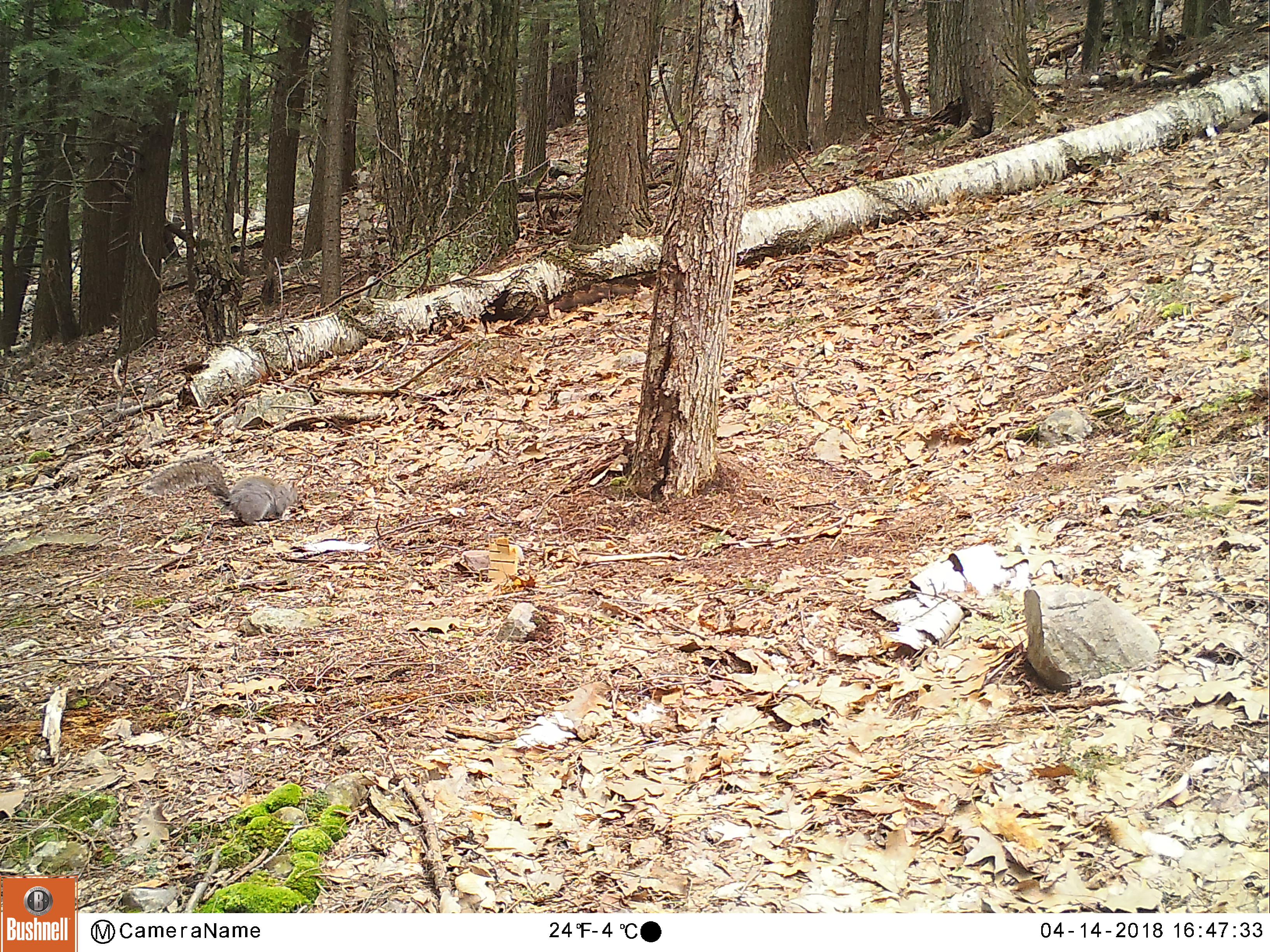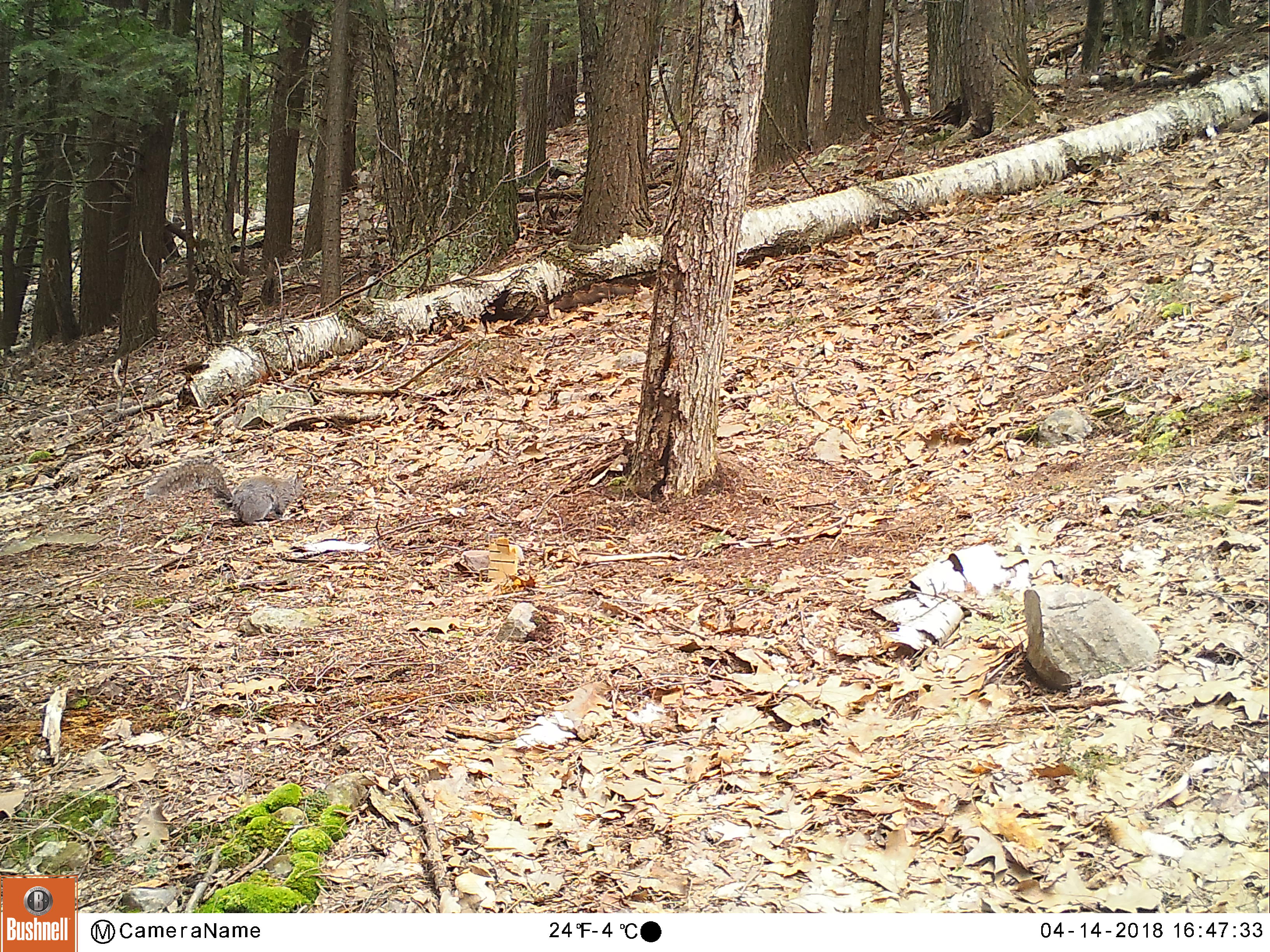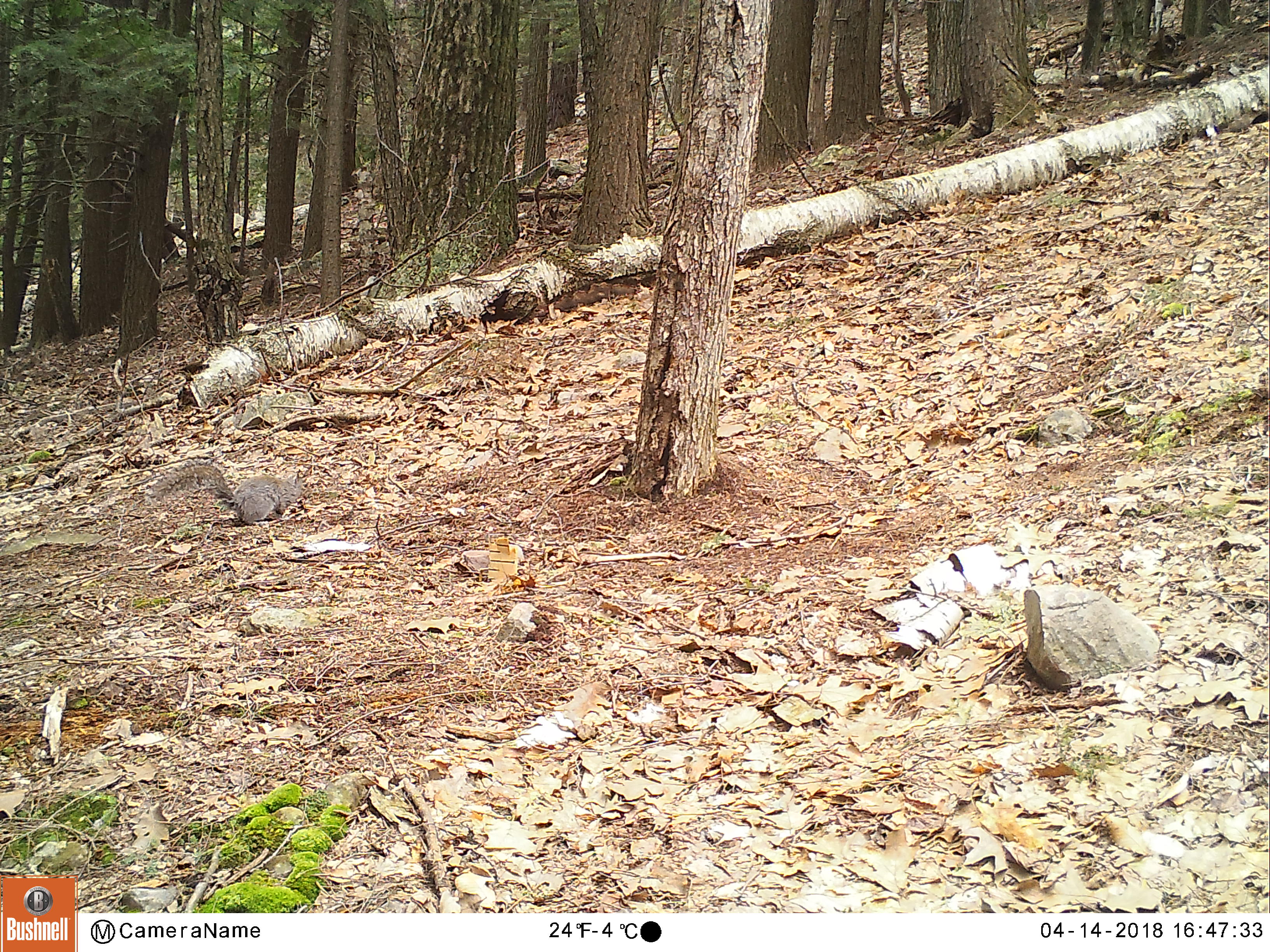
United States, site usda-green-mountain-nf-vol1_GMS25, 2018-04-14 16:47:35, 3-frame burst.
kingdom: Animalia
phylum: Chordata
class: Mammalia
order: Rodentia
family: Sciuridae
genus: Sciurus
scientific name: Sciurus carolinensis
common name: gray squirrel